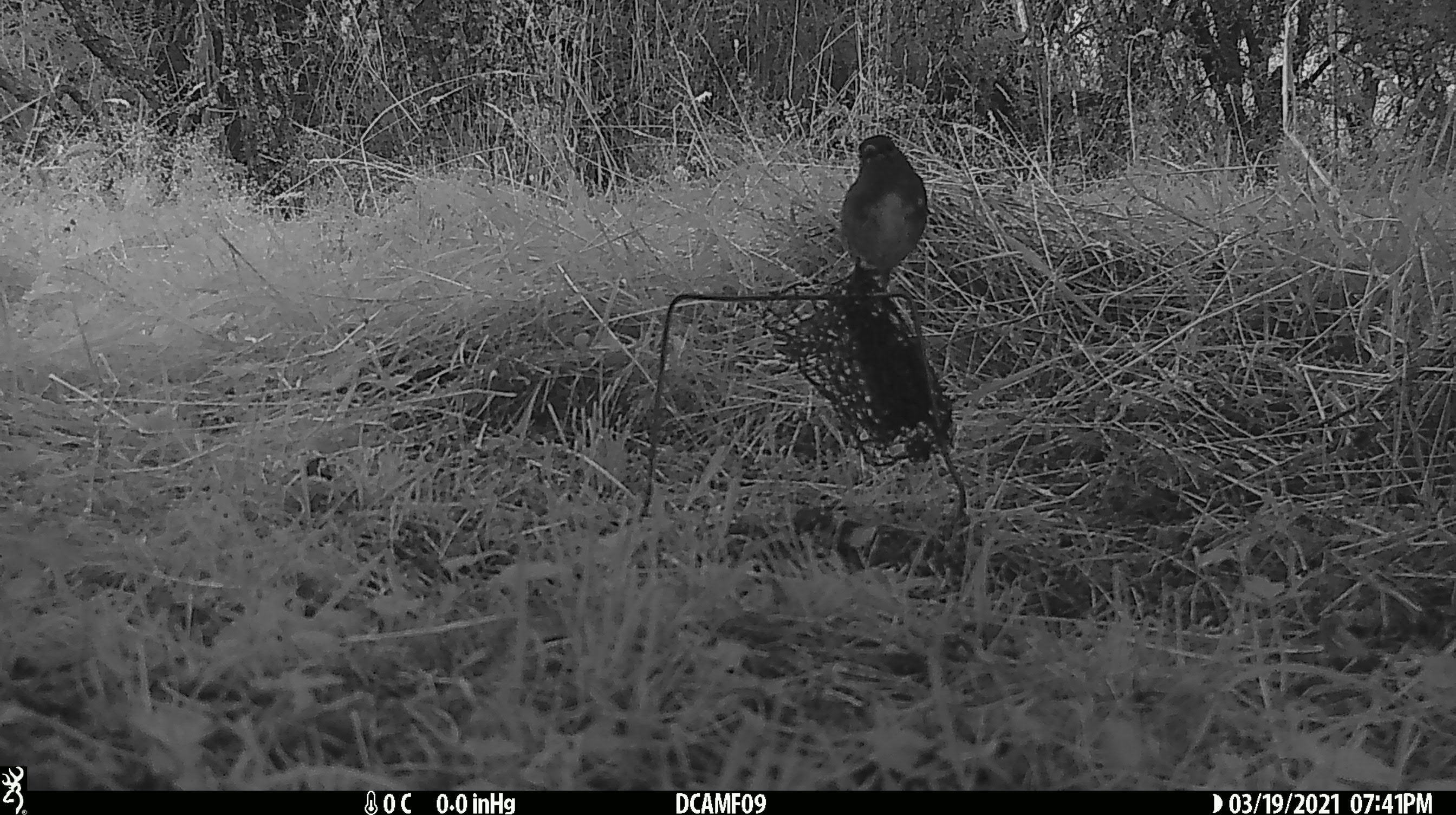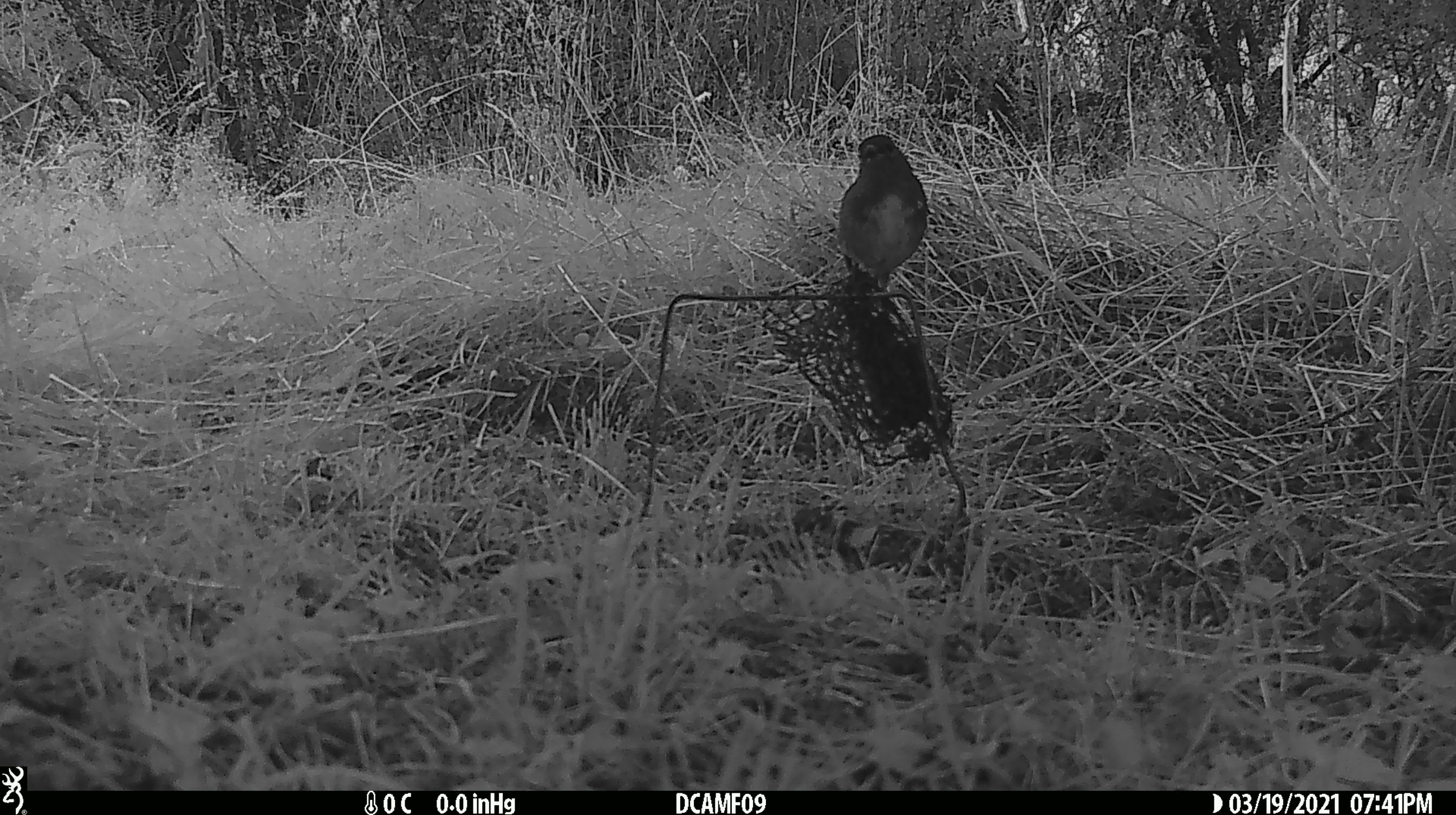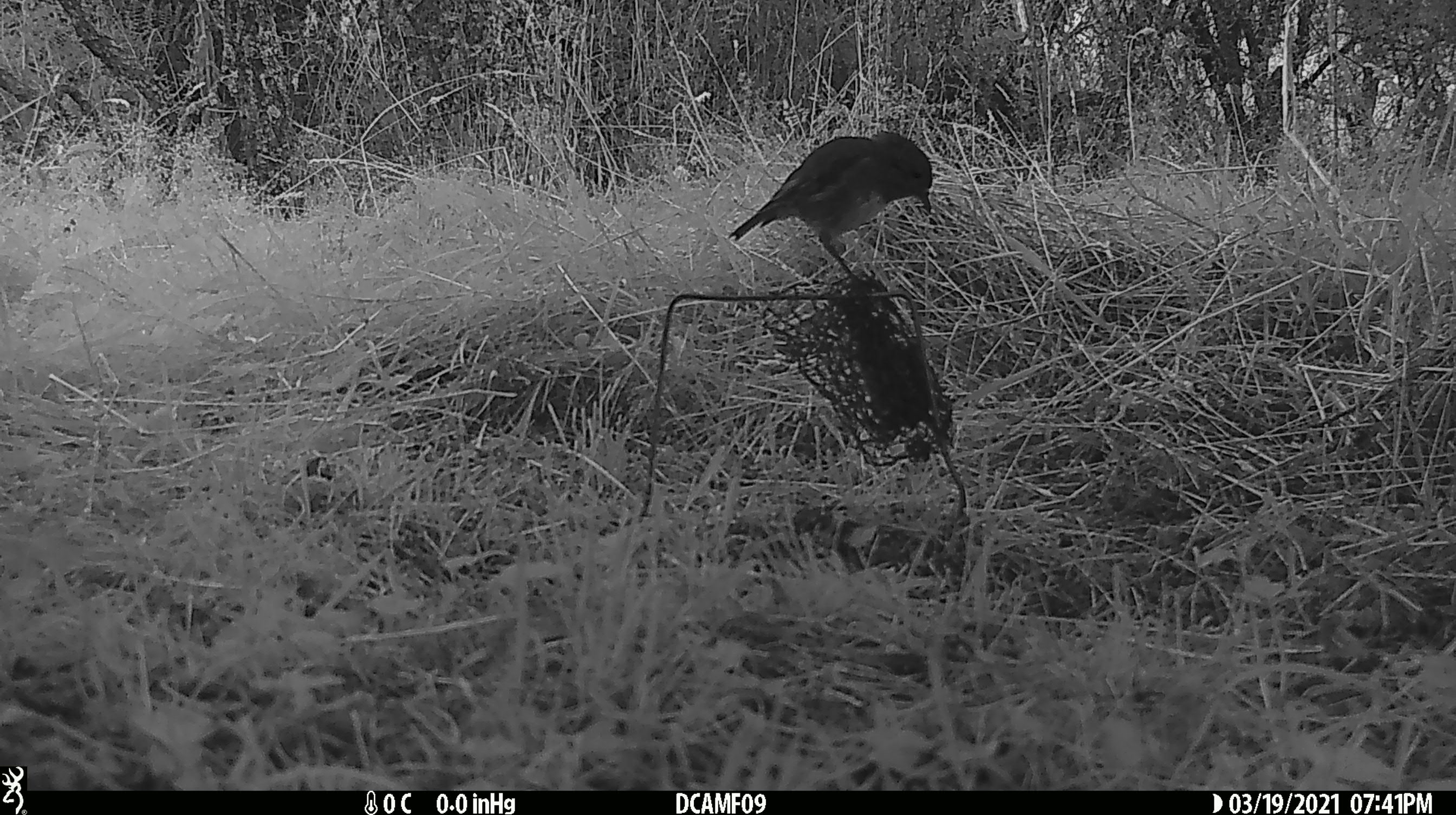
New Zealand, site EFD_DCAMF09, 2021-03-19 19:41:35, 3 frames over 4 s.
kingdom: Animalia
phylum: Chordata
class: Aves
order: Passeriformes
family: Petroicidae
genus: Petroica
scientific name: Petroica australis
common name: new zealand robin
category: robin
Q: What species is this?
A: Robin (new zealand robin) (Petroica australis).